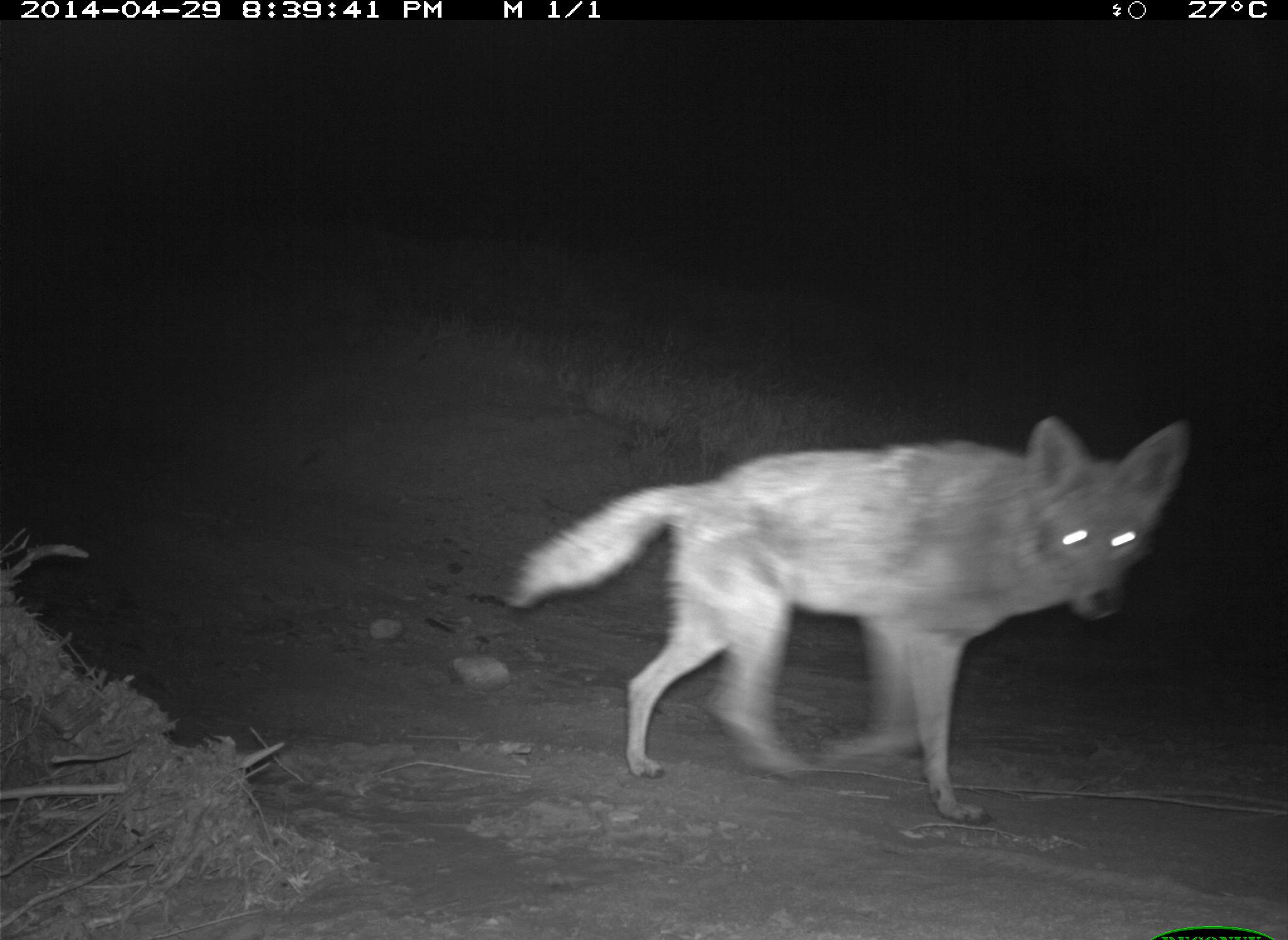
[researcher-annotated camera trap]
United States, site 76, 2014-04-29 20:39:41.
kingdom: Animalia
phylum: Chordata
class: Mammalia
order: Carnivora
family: Canidae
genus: Canis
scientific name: Canis latrans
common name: coyote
Coyote (Canis latrans).